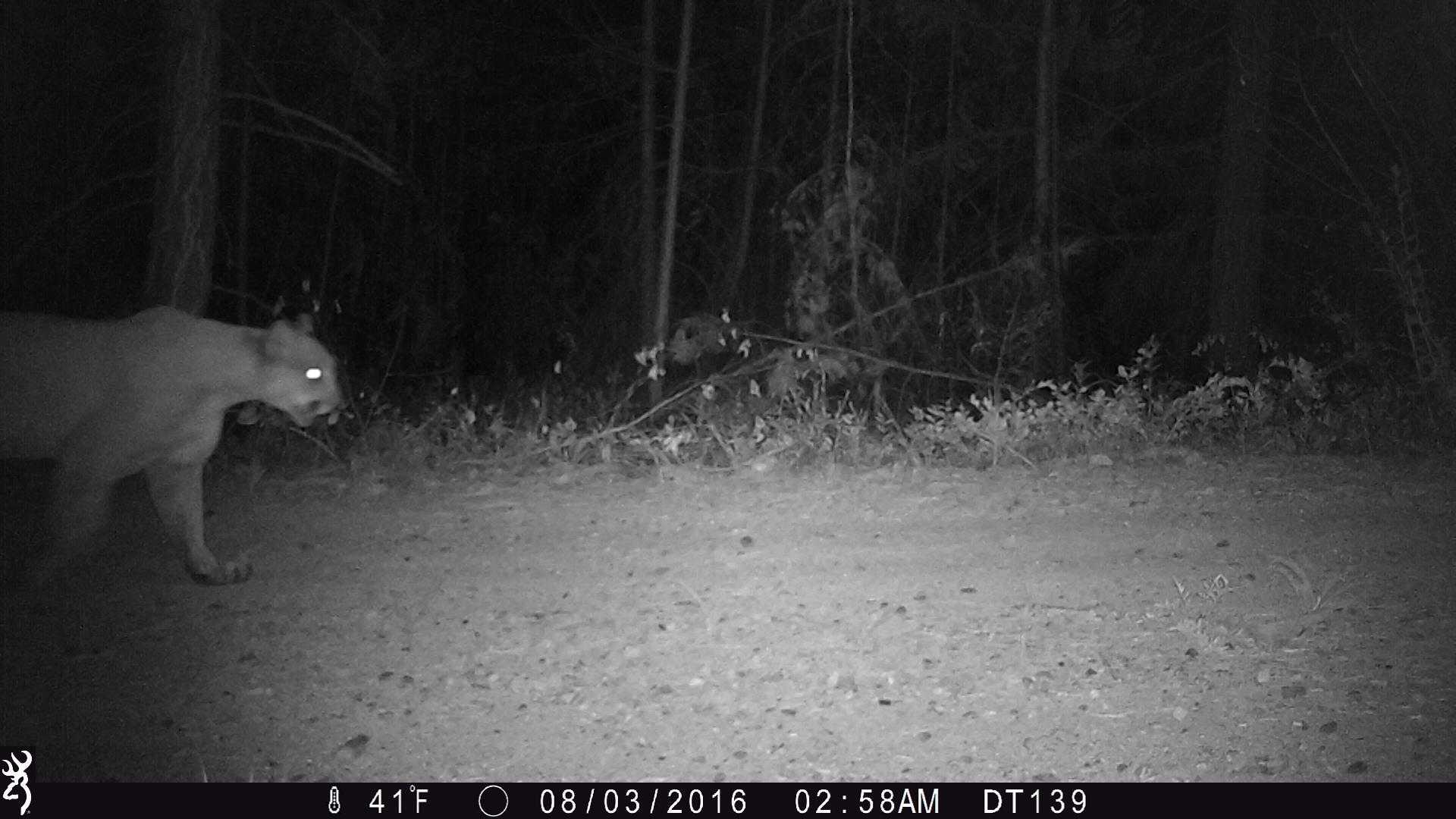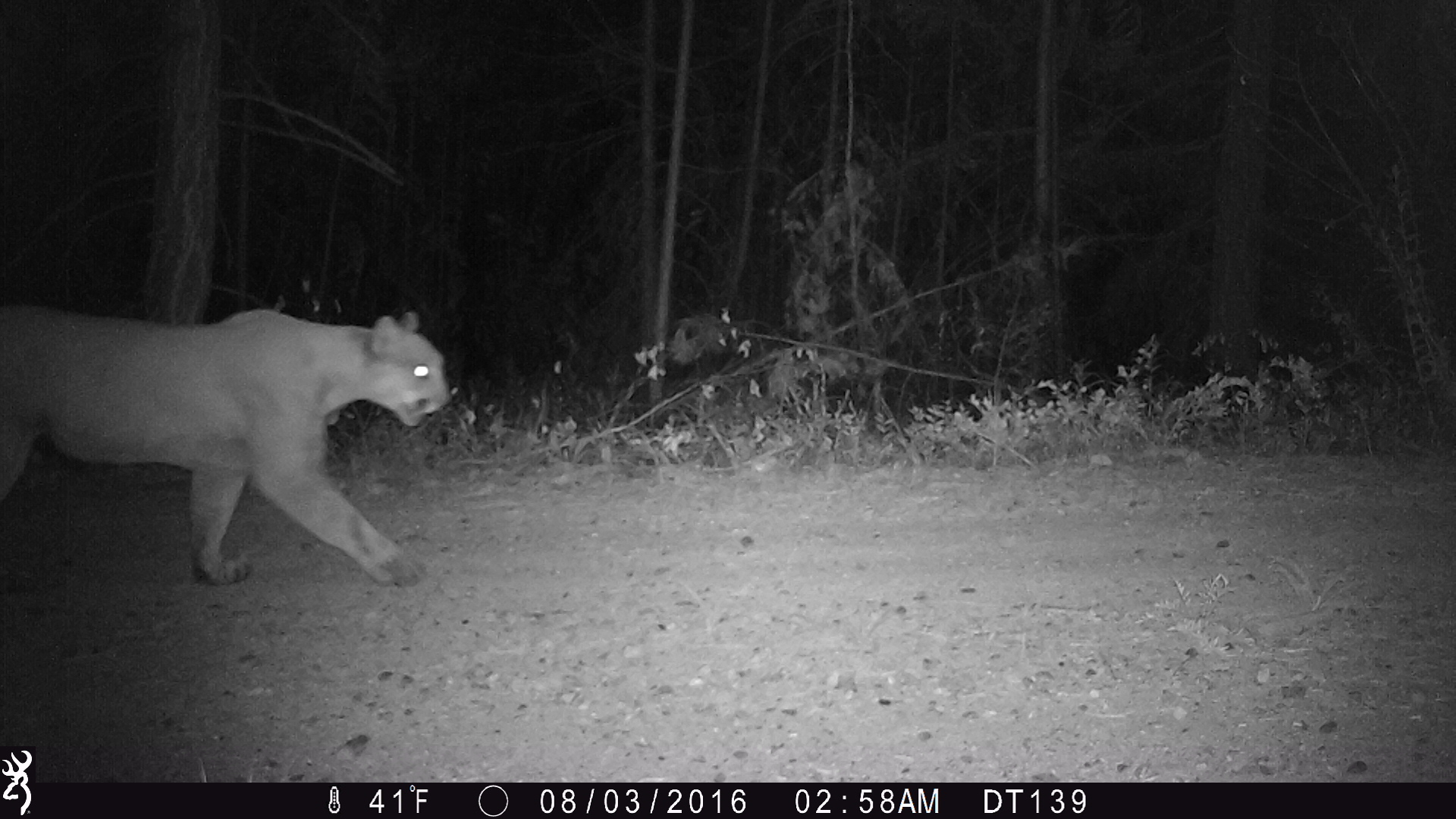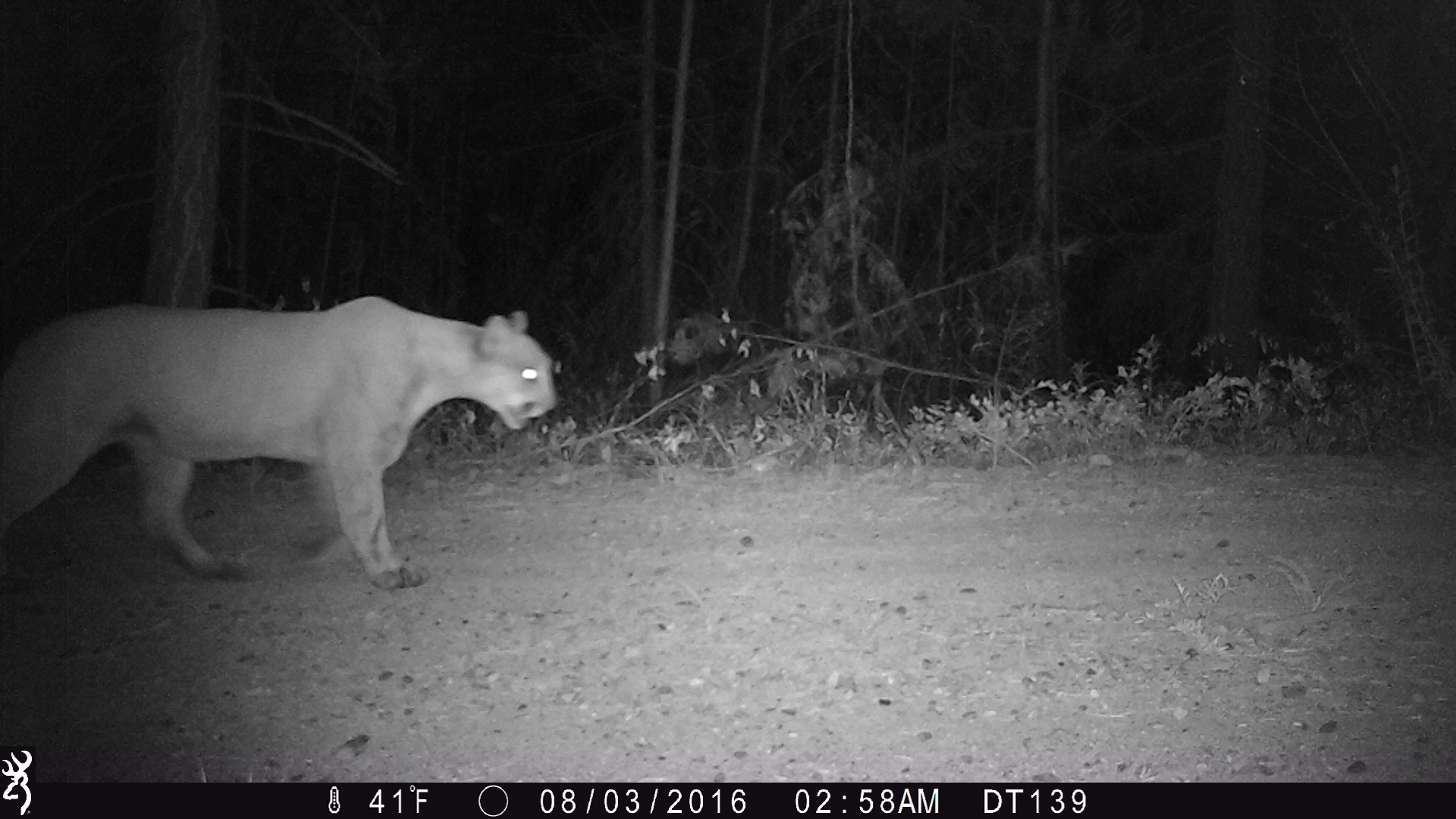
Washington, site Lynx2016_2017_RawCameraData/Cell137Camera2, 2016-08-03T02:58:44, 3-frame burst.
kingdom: Animalia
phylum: Chordata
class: Mammalia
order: Carnivora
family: Felidae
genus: Puma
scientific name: Puma concolor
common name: mountain lion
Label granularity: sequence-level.